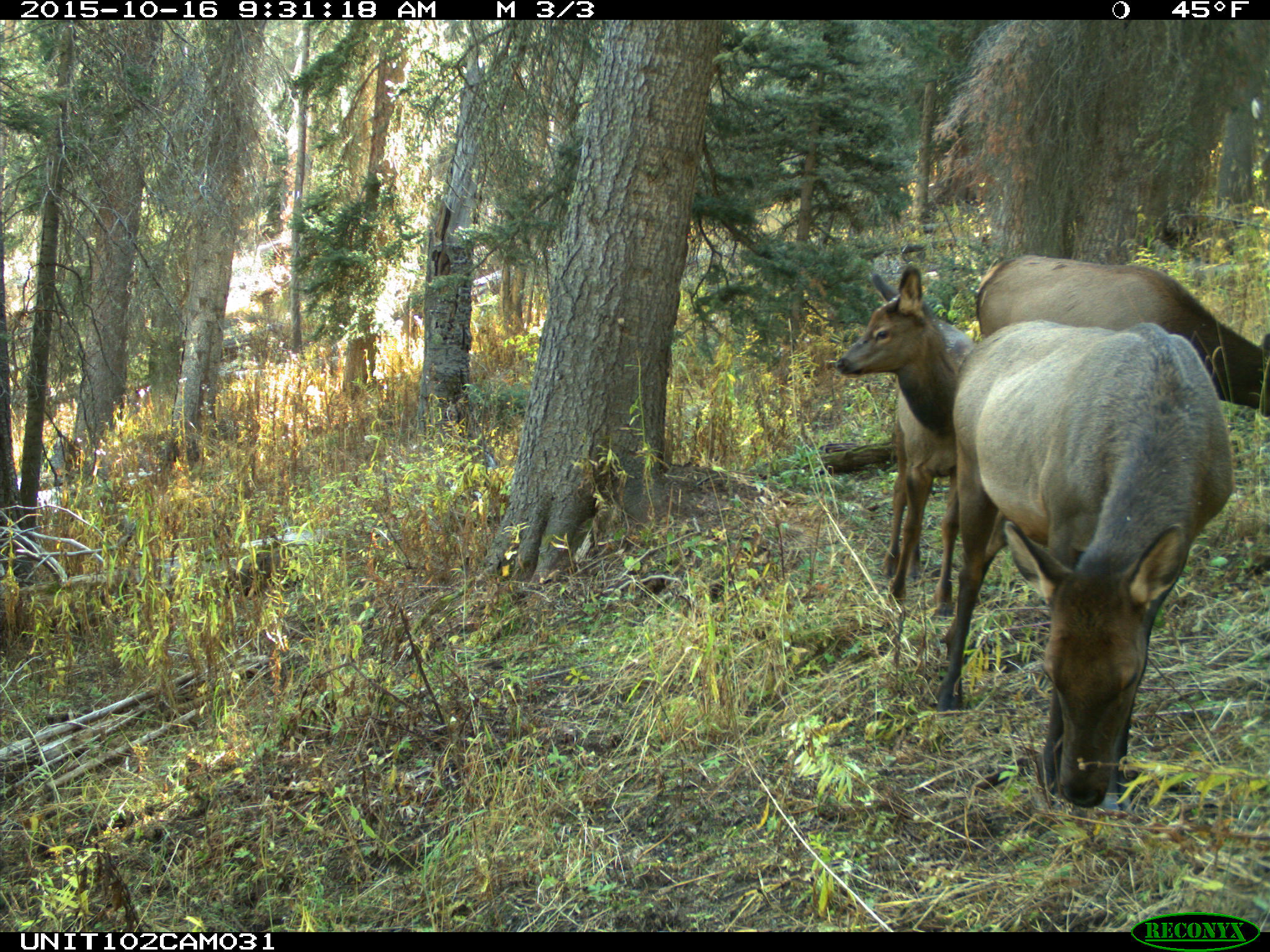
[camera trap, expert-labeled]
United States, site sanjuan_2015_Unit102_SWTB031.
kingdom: Animalia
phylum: Chordata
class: Mammalia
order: Artiodactyla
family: Cervidae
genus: Cervus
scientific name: Cervus elaphus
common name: red deer